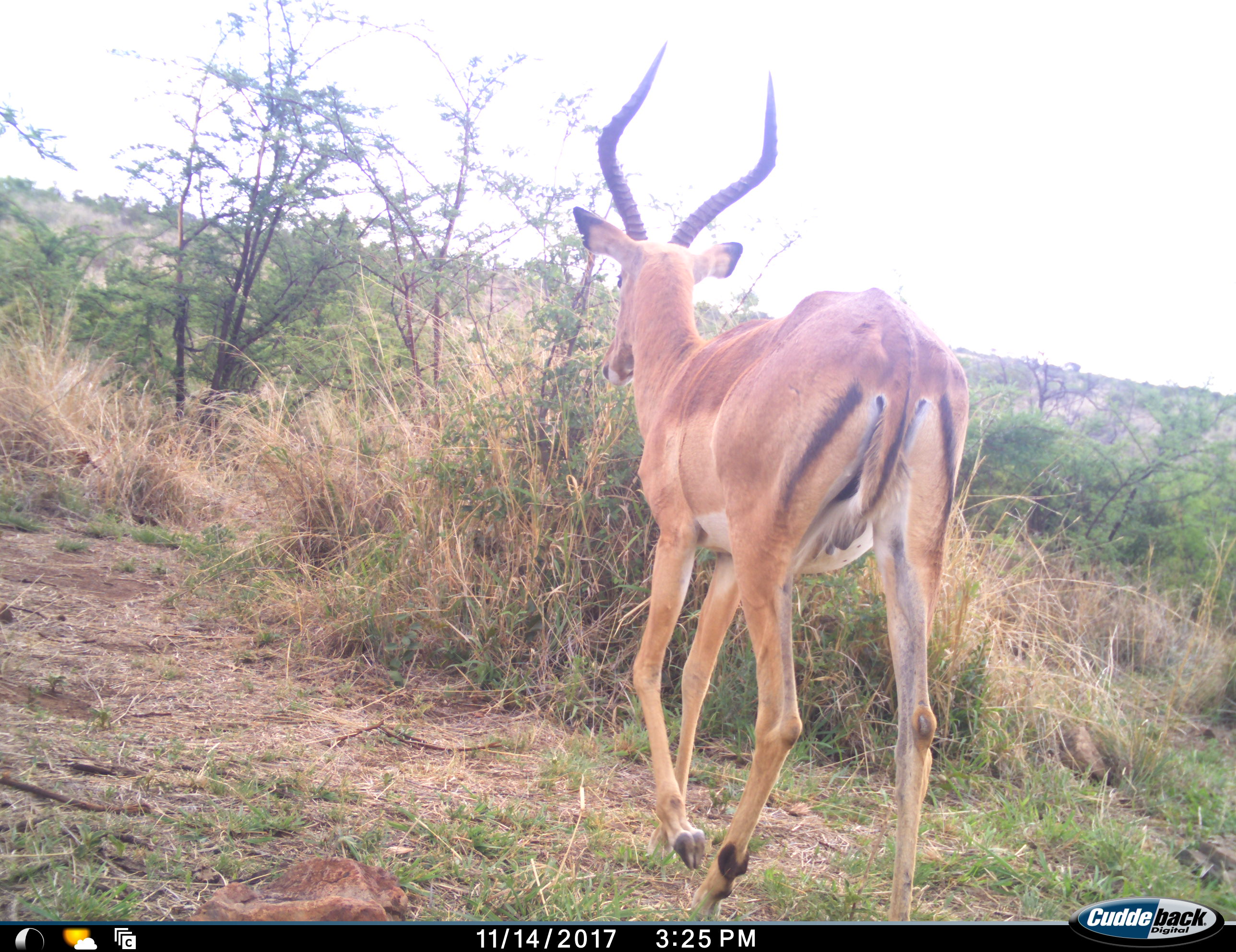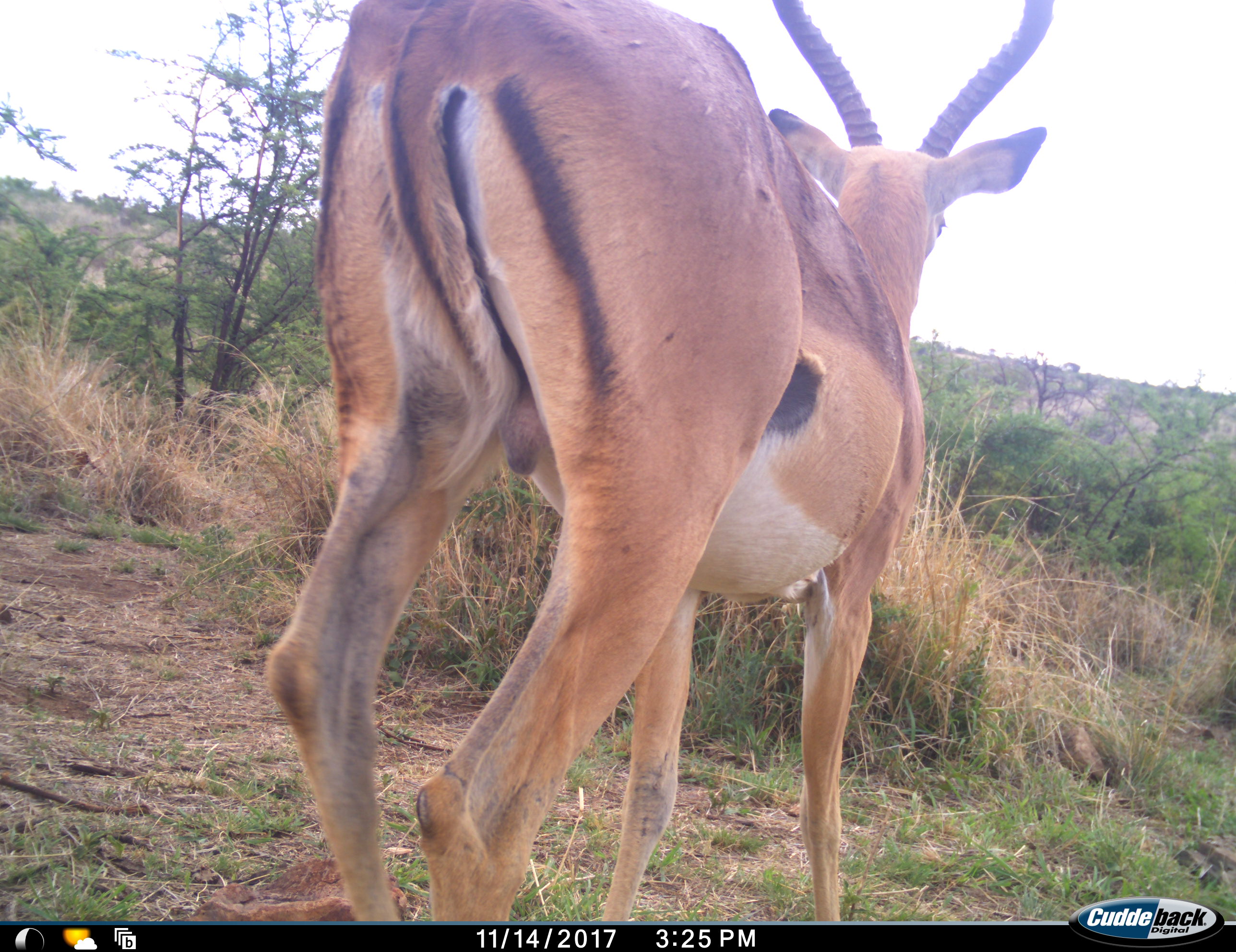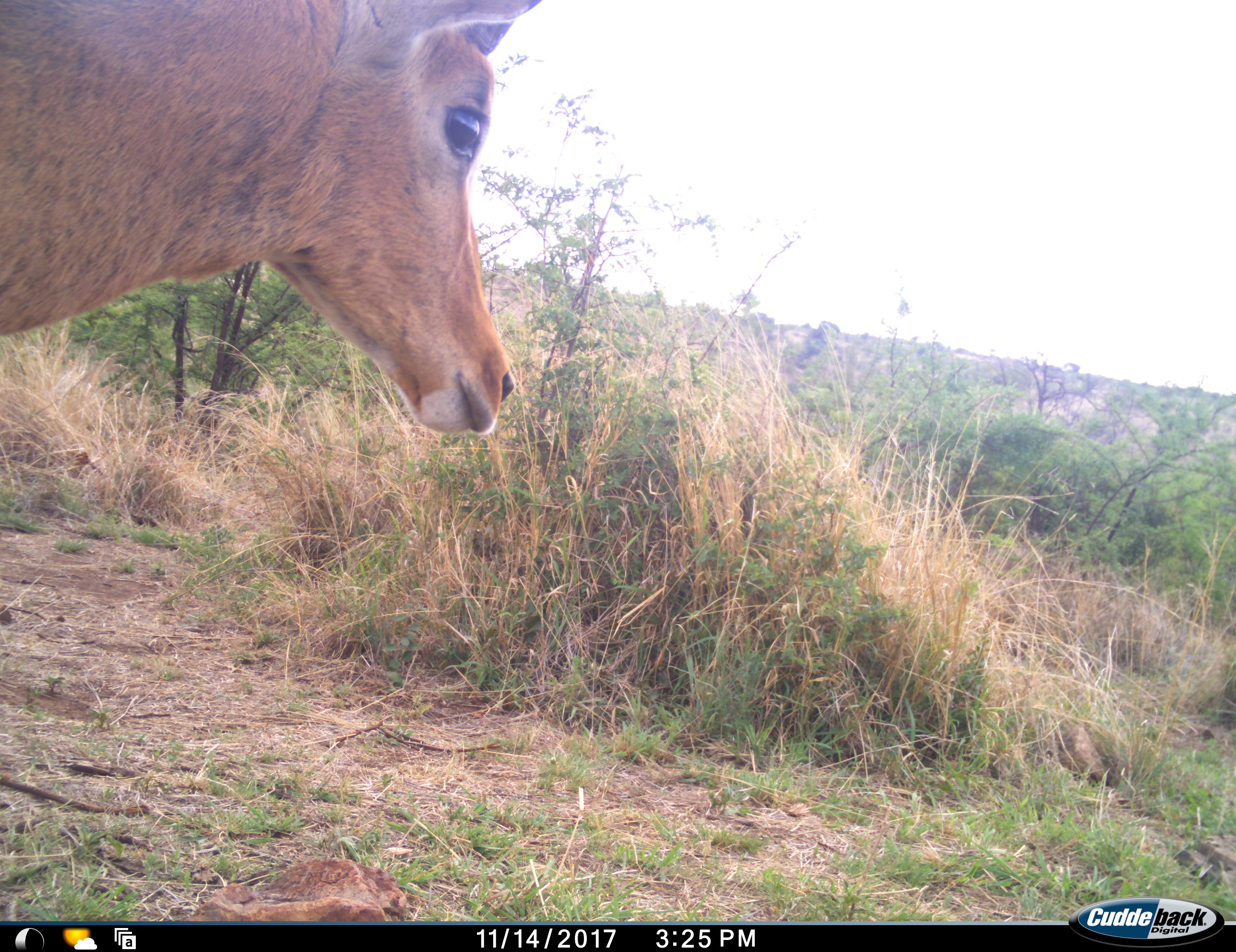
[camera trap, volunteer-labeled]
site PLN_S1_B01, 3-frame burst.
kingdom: Animalia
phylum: Chordata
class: Mammalia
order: Artiodactyla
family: Bovidae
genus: Aepyceros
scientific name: Aepyceros melampus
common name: impala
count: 1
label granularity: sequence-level